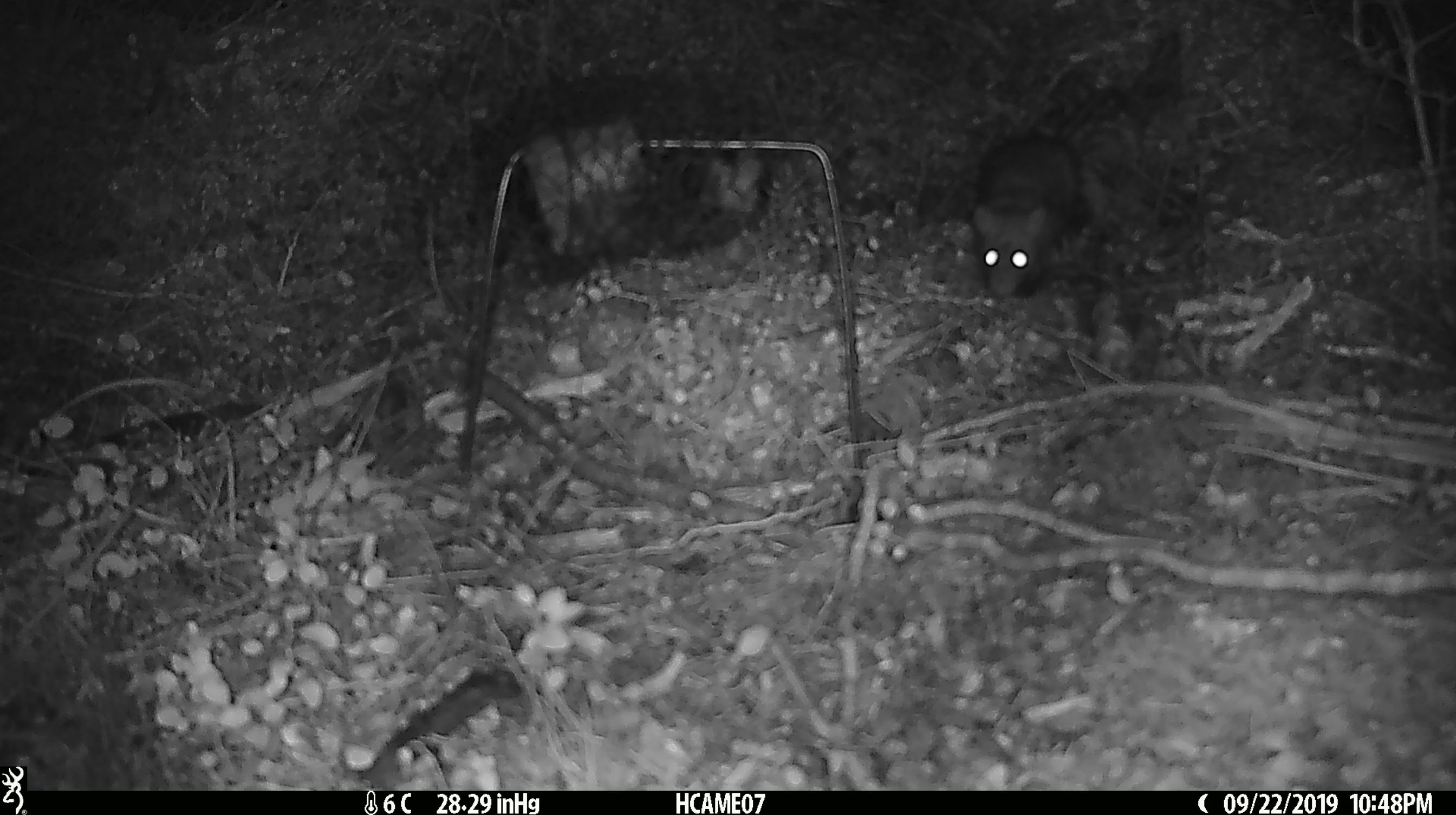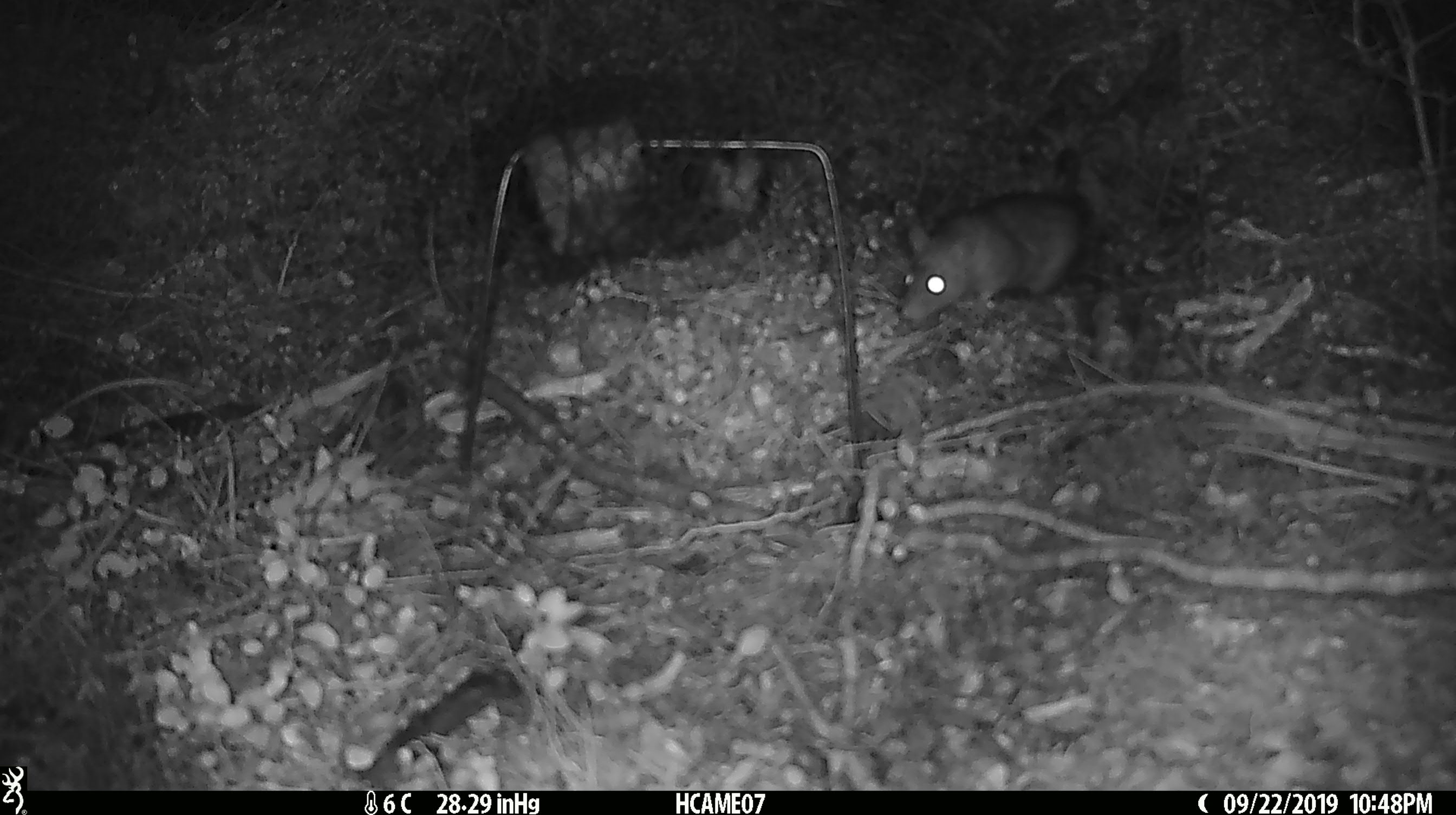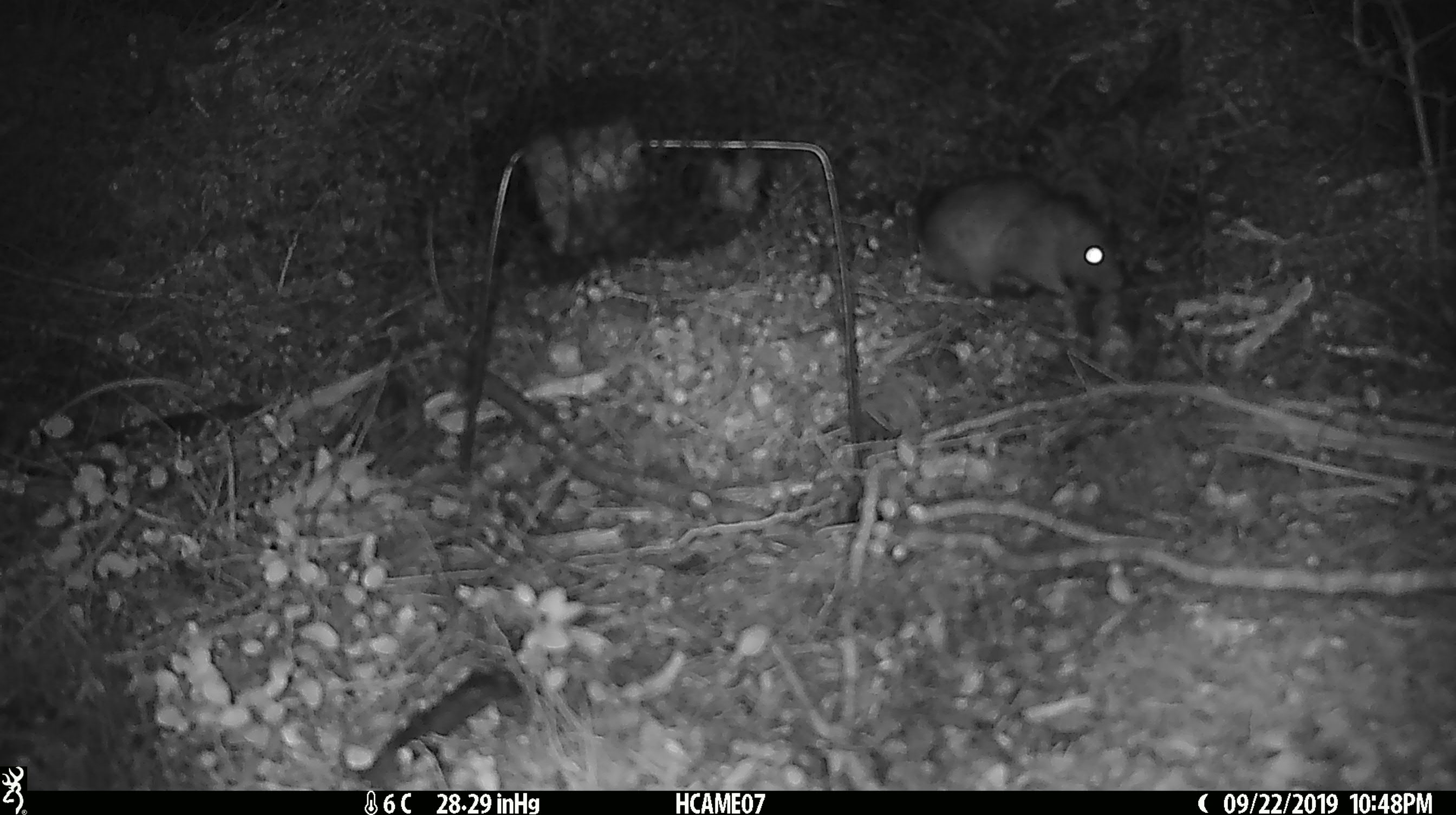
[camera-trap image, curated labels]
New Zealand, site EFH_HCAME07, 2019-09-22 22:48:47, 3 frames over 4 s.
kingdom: Animalia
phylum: Chordata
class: Mammalia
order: Rodentia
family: Muridae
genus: Rattus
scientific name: Rattus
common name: rat